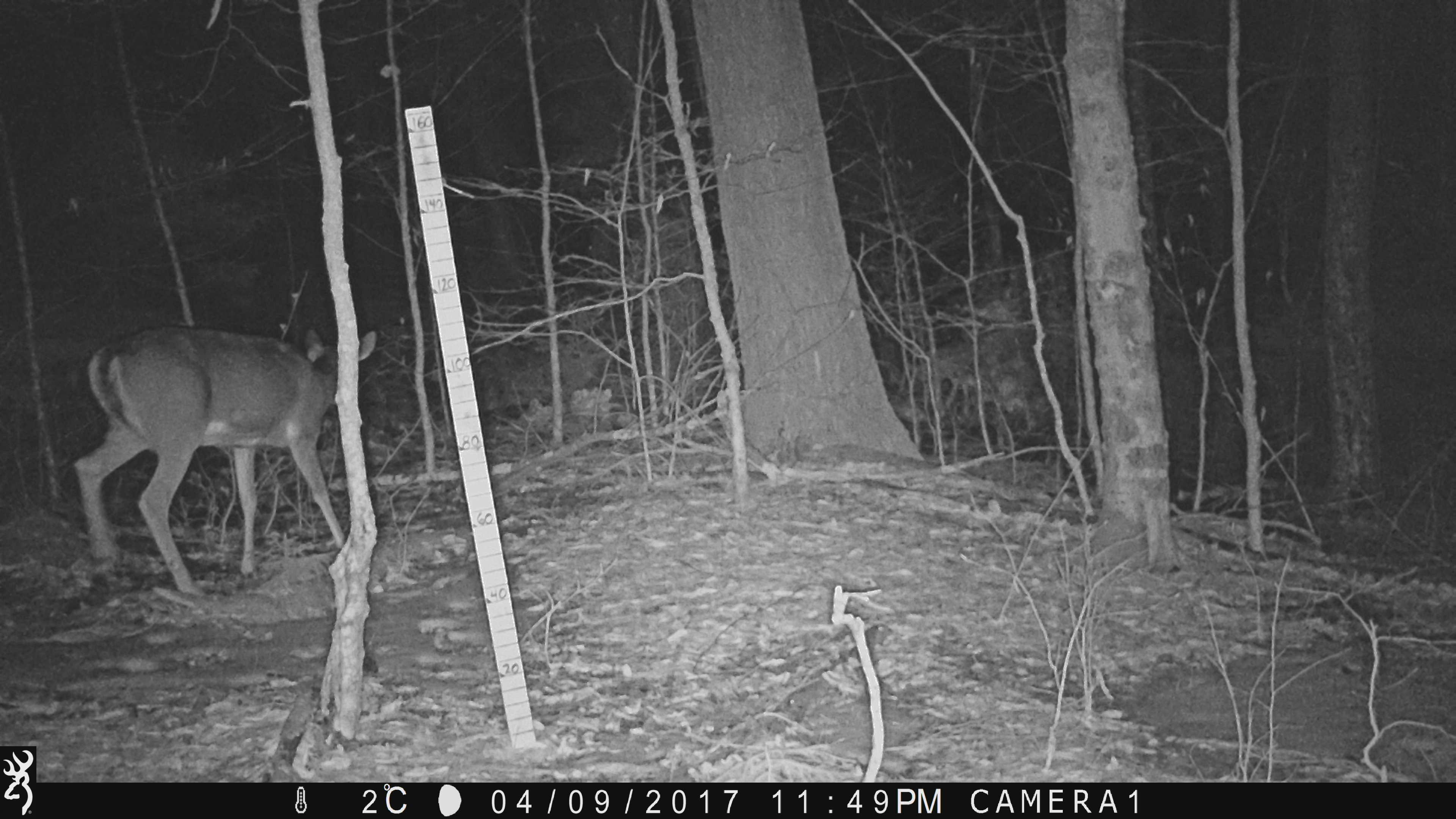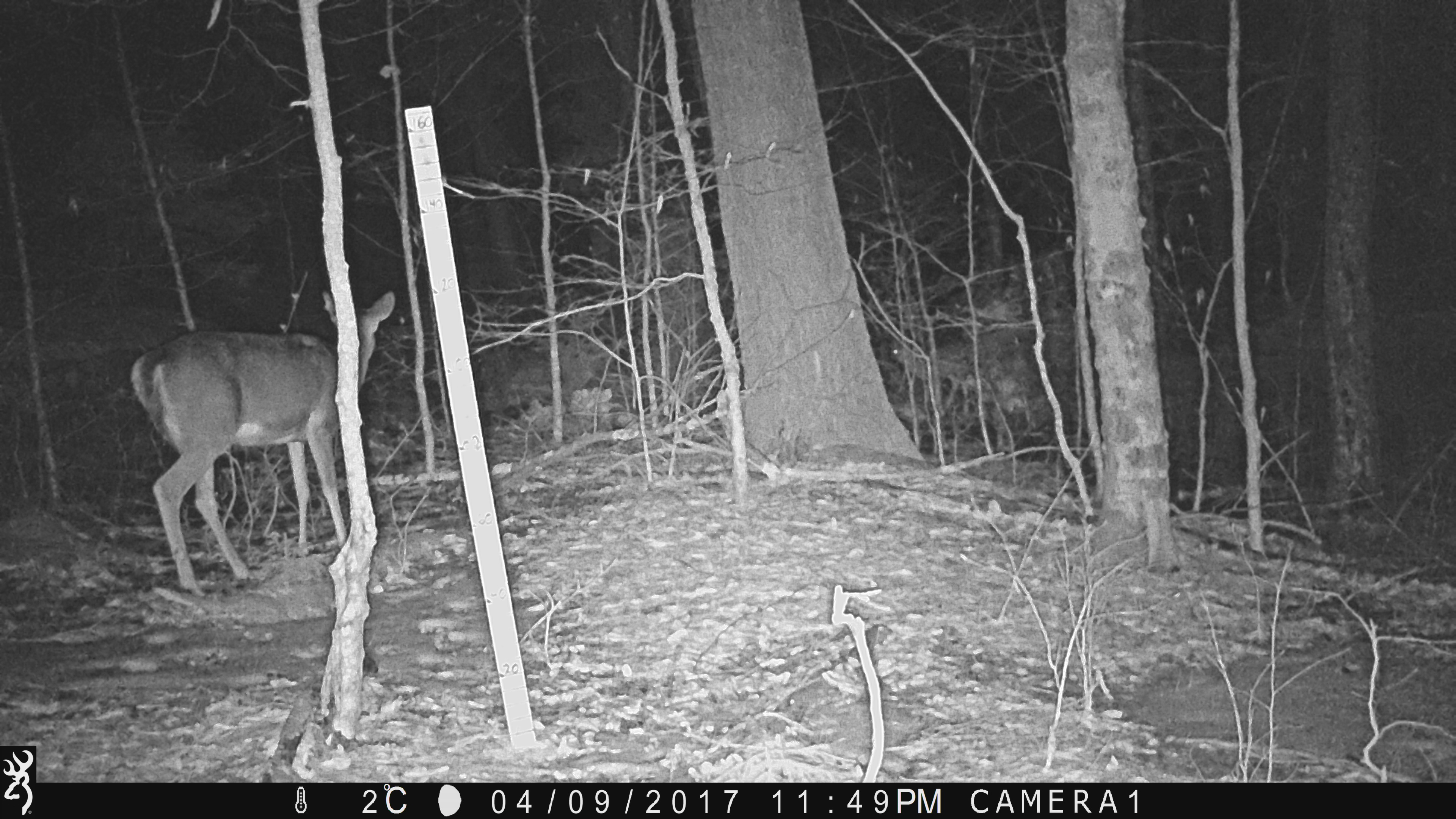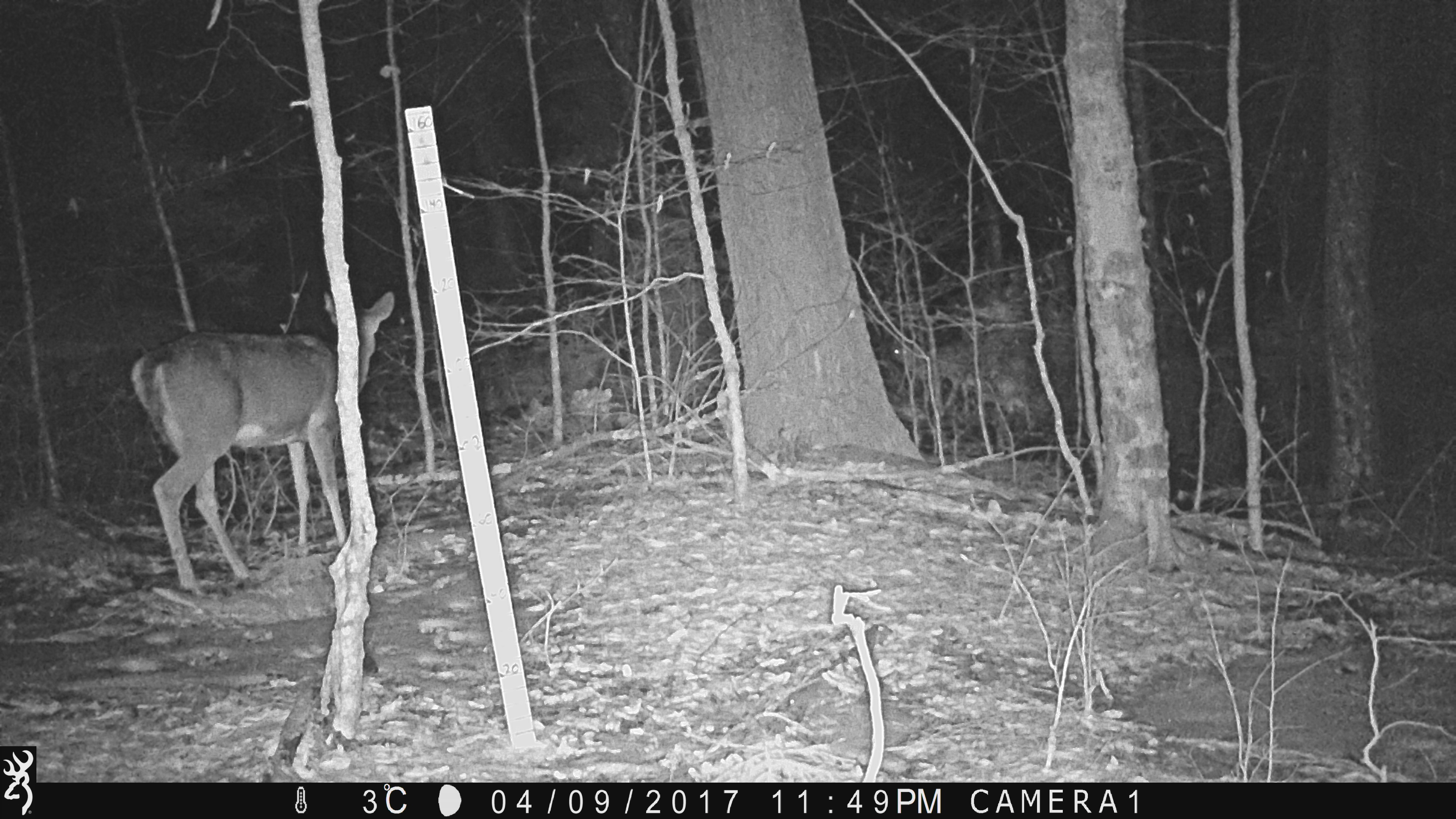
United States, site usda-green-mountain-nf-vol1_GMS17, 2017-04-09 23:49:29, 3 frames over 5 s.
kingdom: Animalia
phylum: Chordata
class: Mammalia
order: Artiodactyla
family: Cervidae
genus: Odocoileus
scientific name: Odocoileus virginianus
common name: white-tailed deer